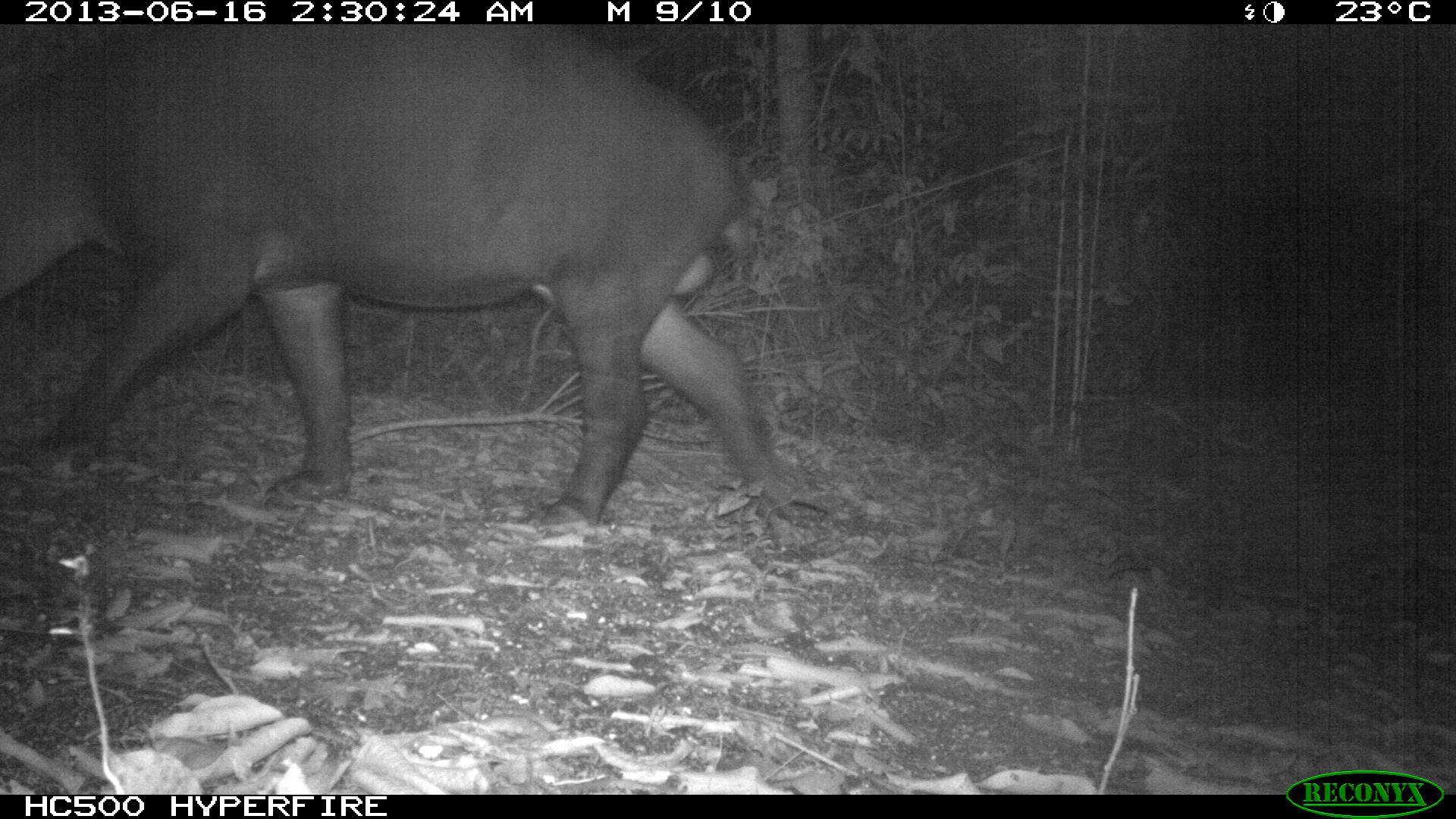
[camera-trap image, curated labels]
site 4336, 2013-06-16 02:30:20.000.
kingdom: Animalia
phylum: Chordata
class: Mammalia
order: Perissodactyla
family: Tapiridae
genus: Tapirus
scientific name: Tapirus bairdii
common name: baird's tapir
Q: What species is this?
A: Tapirus bairdii (baird's tapir).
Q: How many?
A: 1.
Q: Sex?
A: Male.